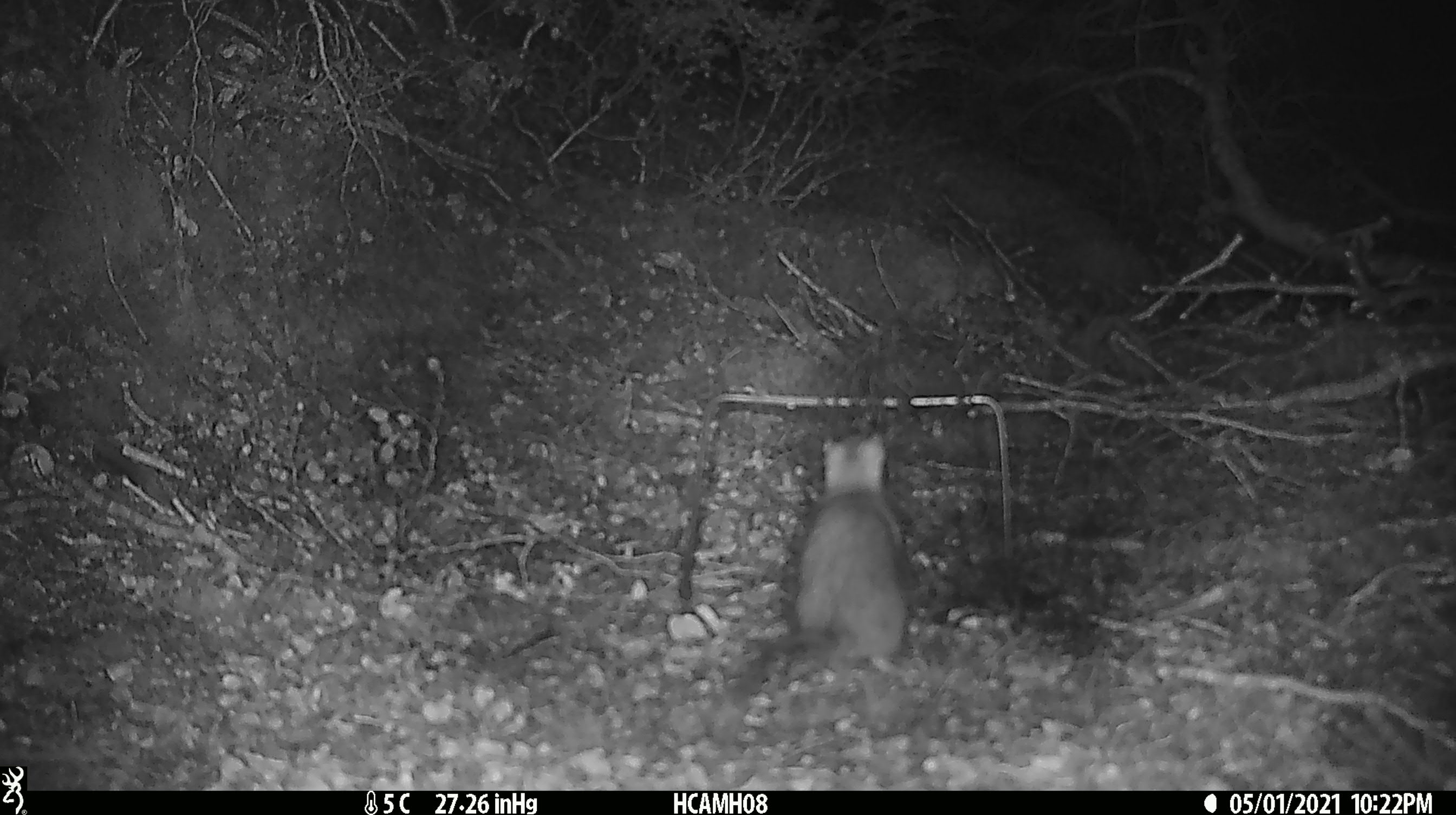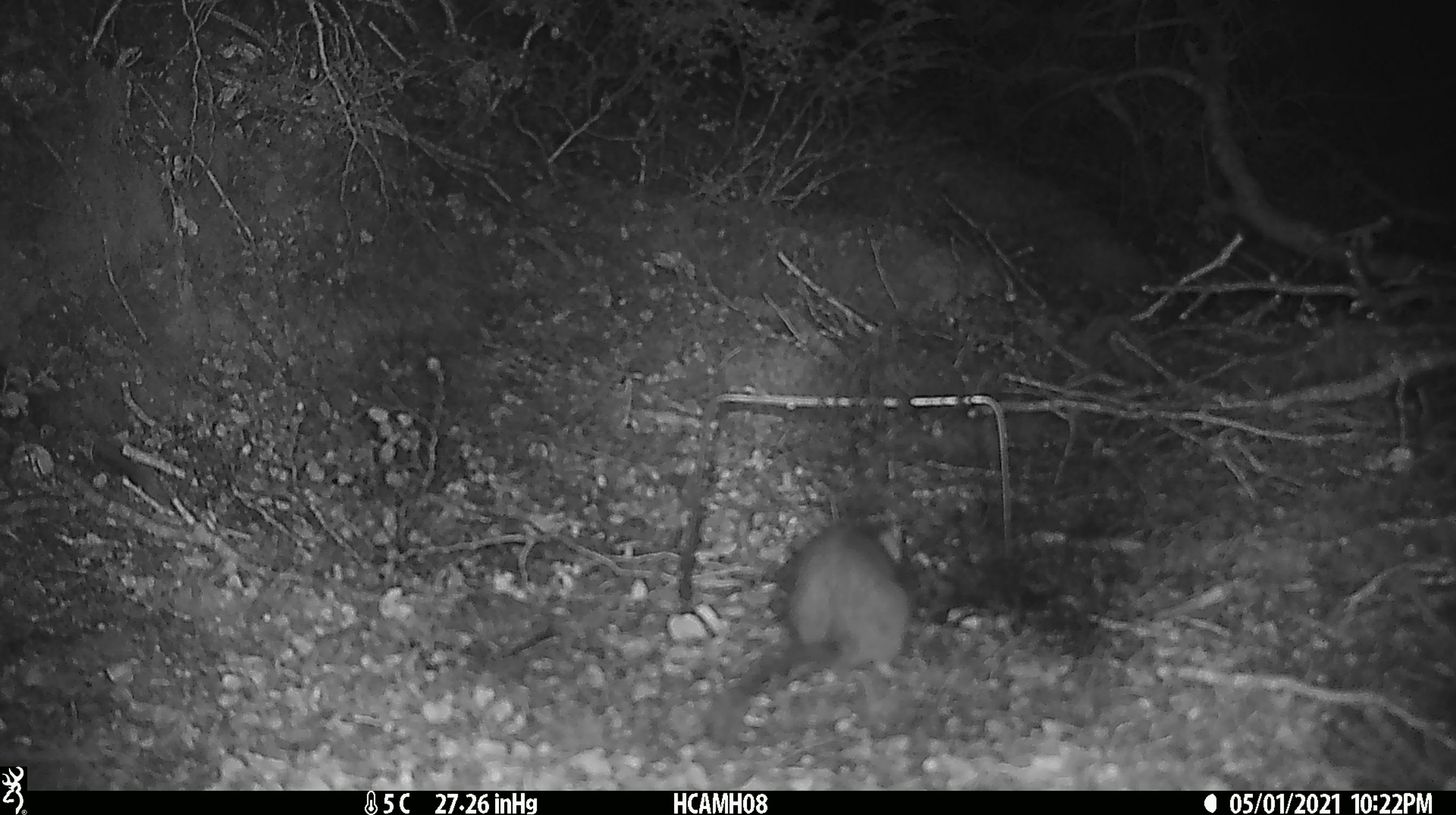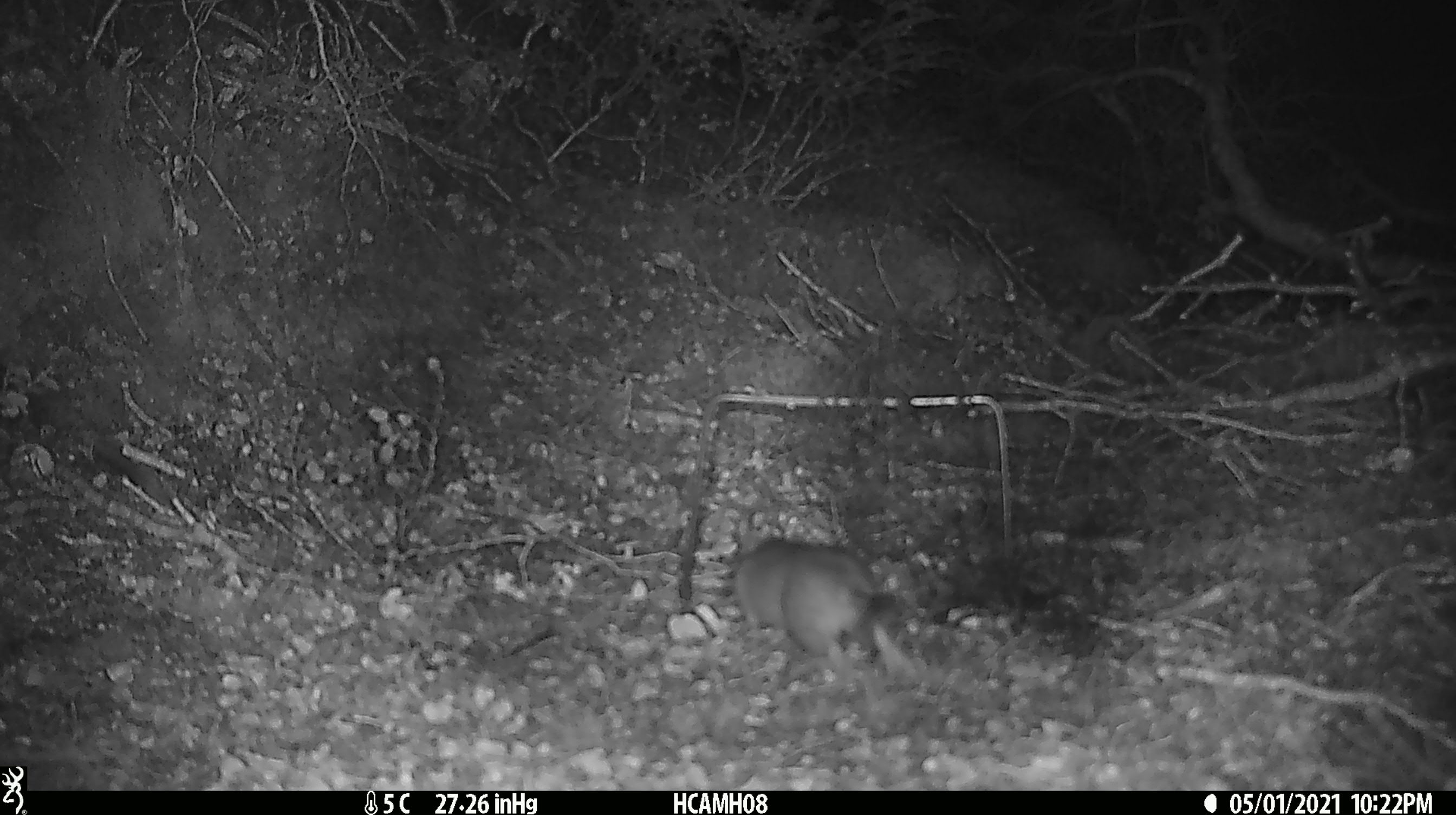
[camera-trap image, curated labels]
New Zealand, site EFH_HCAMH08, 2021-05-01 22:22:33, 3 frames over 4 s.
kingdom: Animalia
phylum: Chordata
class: Mammalia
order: Rodentia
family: Muridae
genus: Rattus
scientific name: Rattus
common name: rat